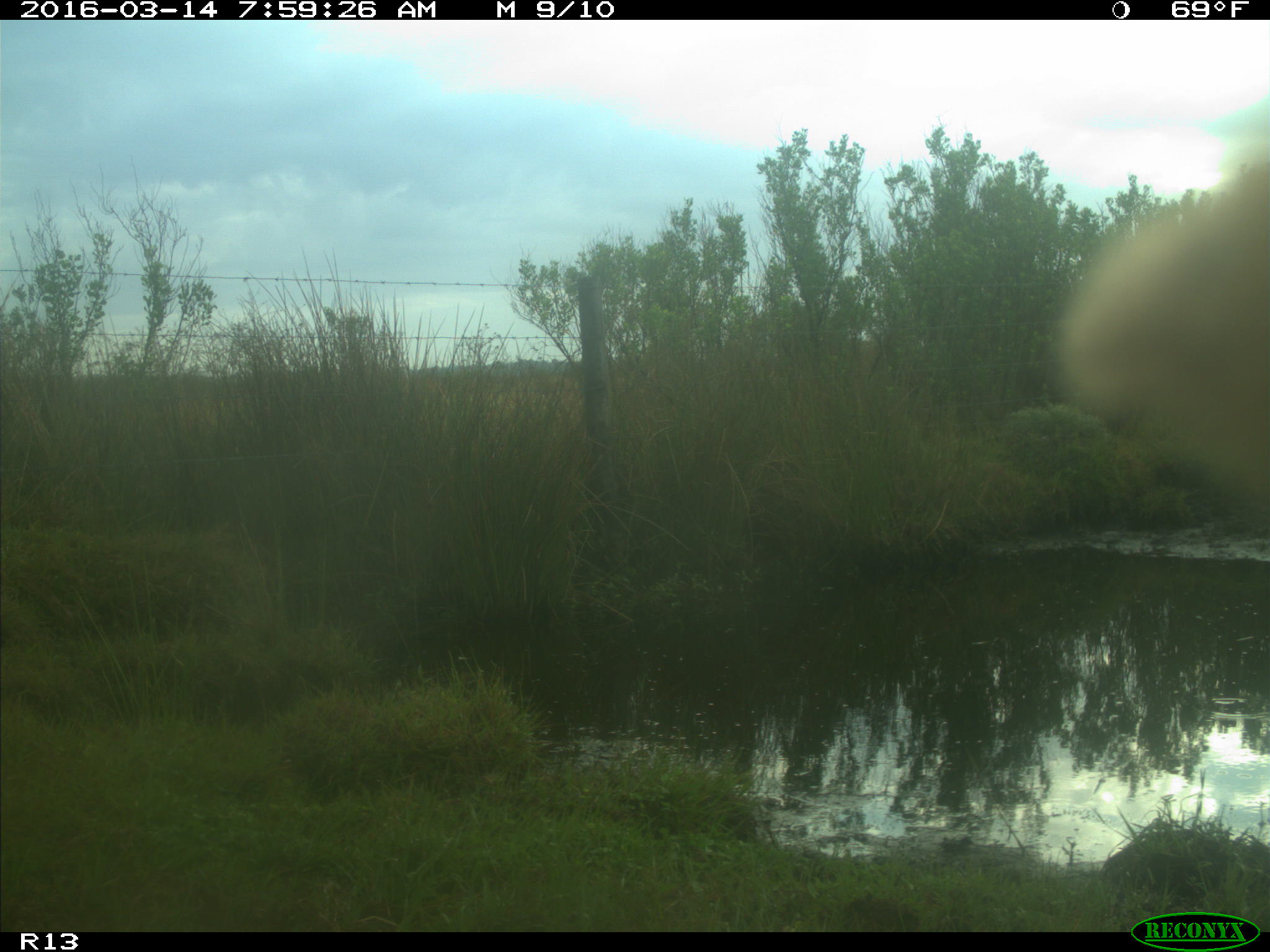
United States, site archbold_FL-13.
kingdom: Animalia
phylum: Chordata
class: Mammalia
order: Artiodactyla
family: Bovidae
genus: Bos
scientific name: Bos taurus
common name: domestic cow